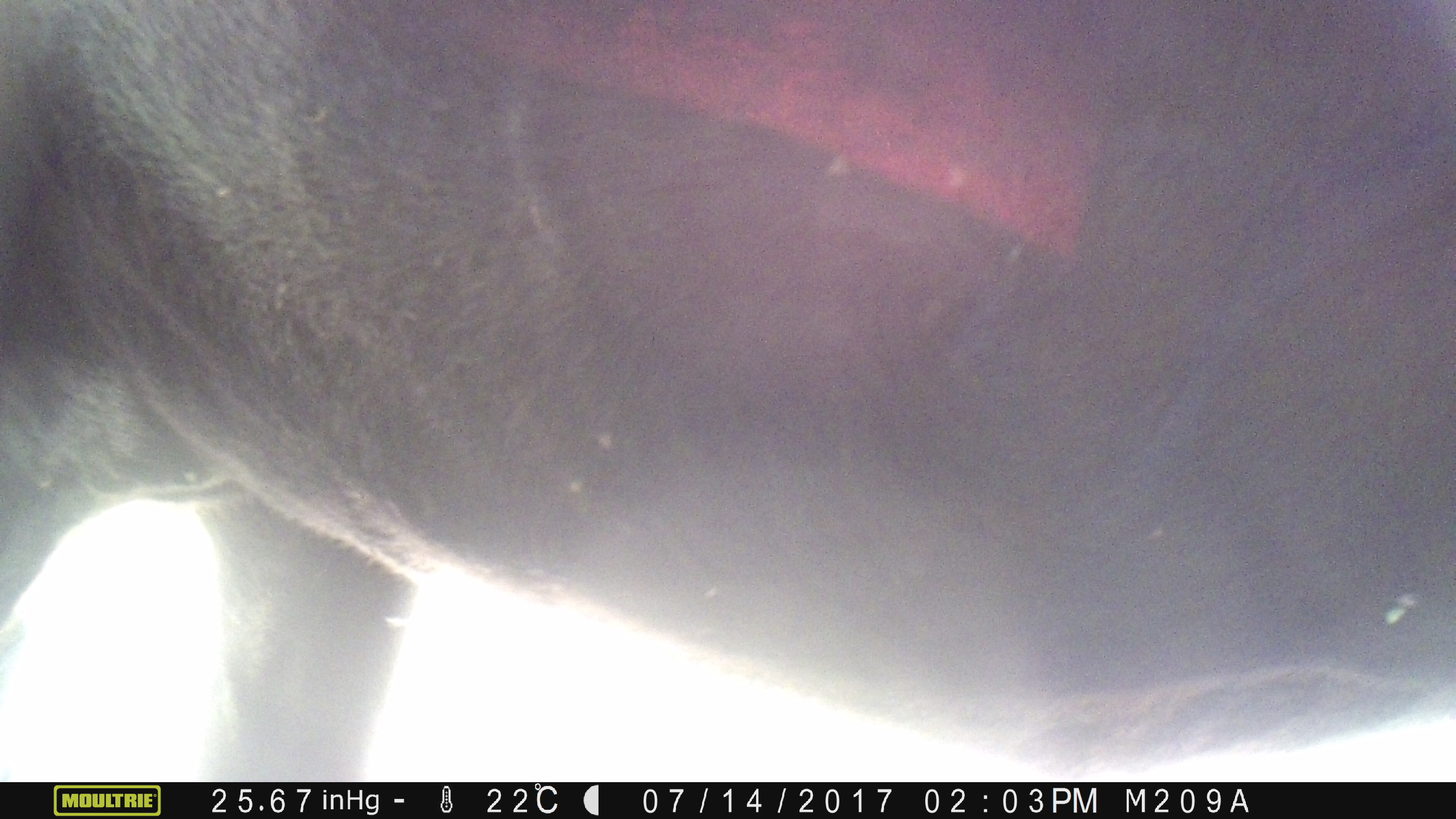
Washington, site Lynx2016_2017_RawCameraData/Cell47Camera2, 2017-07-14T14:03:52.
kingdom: Animalia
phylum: Chordata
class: Mammalia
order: Artiodactyla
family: Bovidae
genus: Bos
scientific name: Bos taurus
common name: domestic cattle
Domestic cattle (Bos taurus). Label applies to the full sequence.